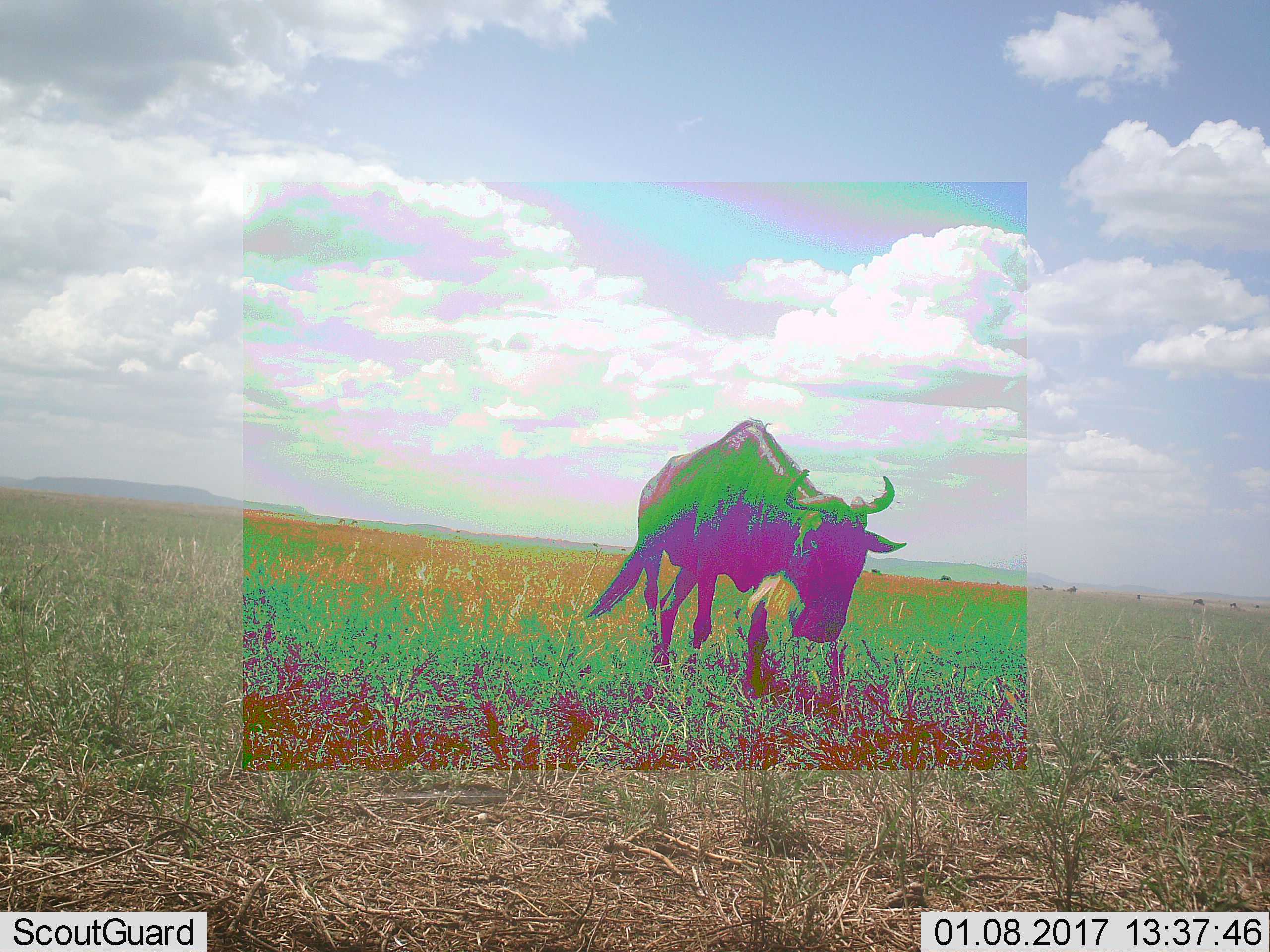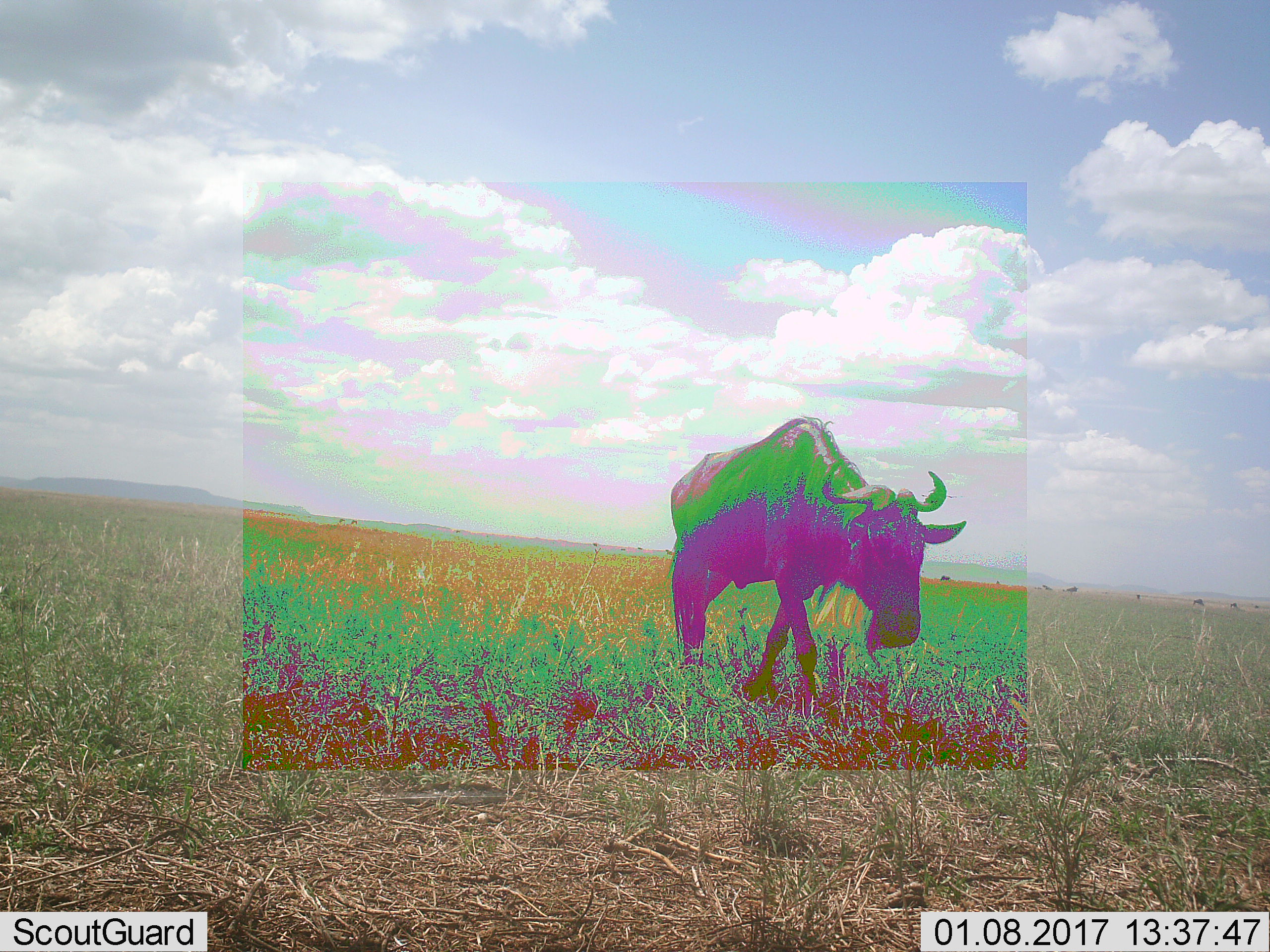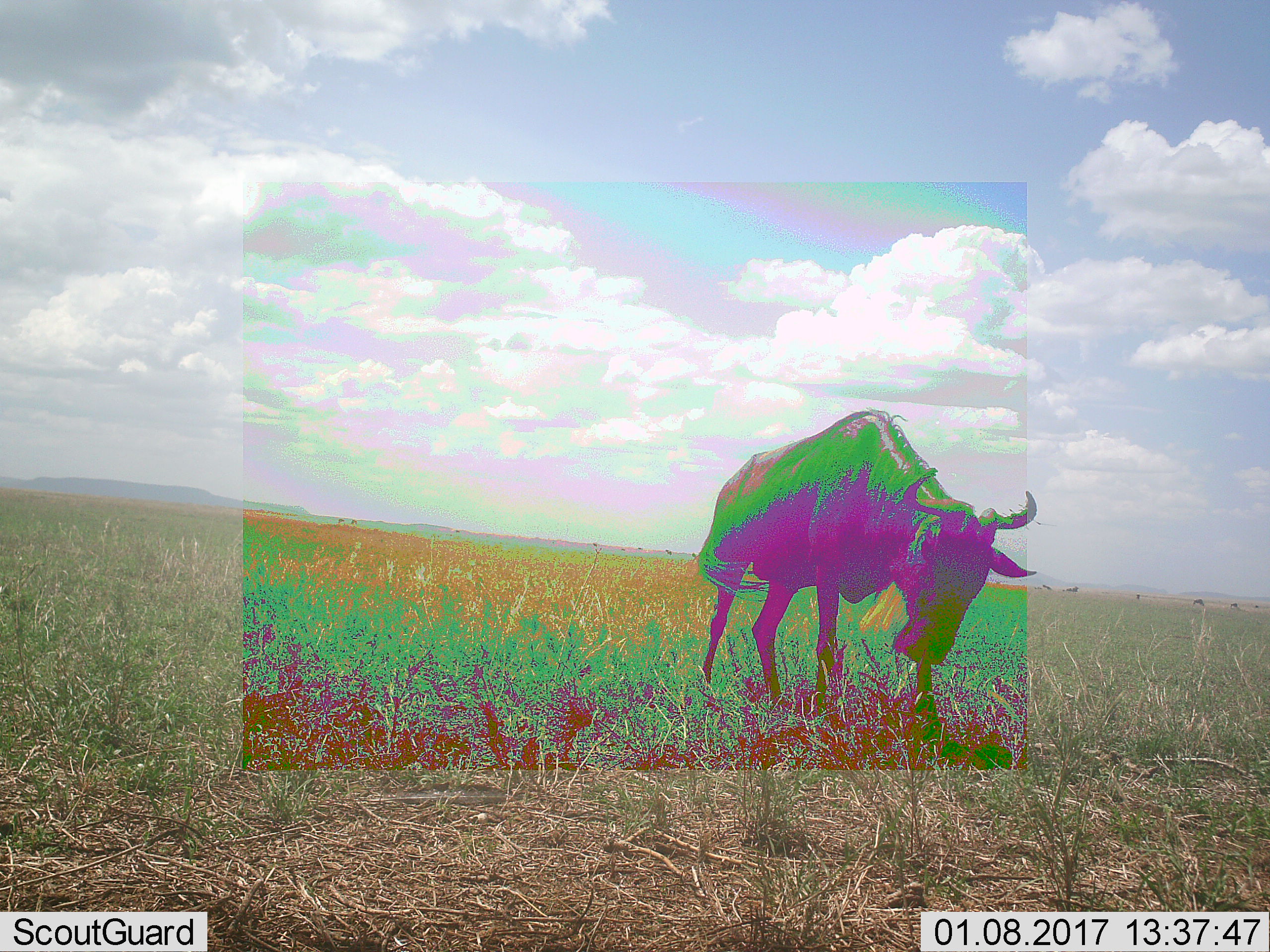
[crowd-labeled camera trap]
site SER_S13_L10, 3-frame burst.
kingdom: Animalia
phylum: Chordata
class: Mammalia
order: Artiodactyla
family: Bovidae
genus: Connochaetes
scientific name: Connochaetes taurinus taurinus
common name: blue wildebeest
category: wildebeestblue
Wildebeestblue (blue wildebeest) (Connochaetes taurinus taurinus), count 1. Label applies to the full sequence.